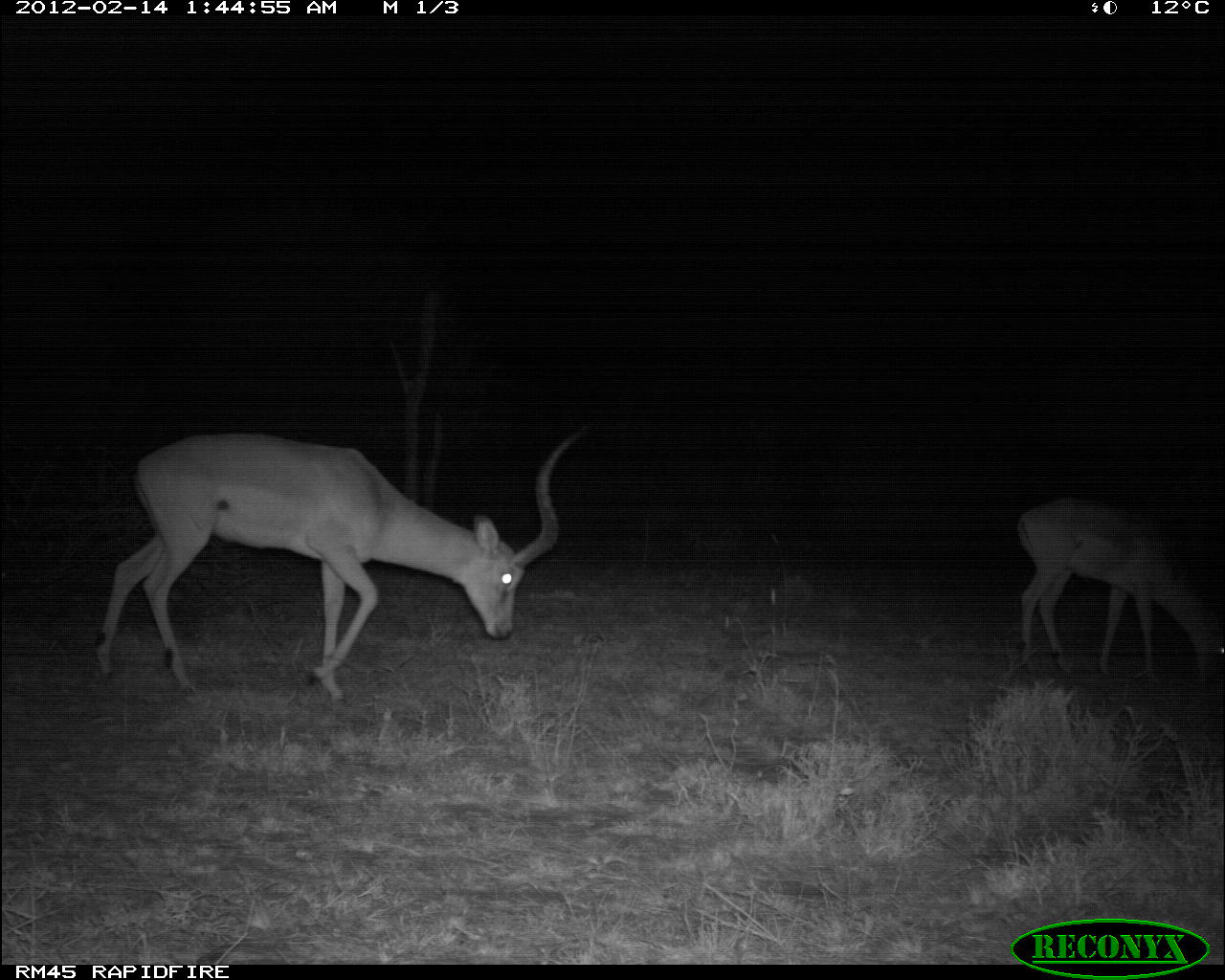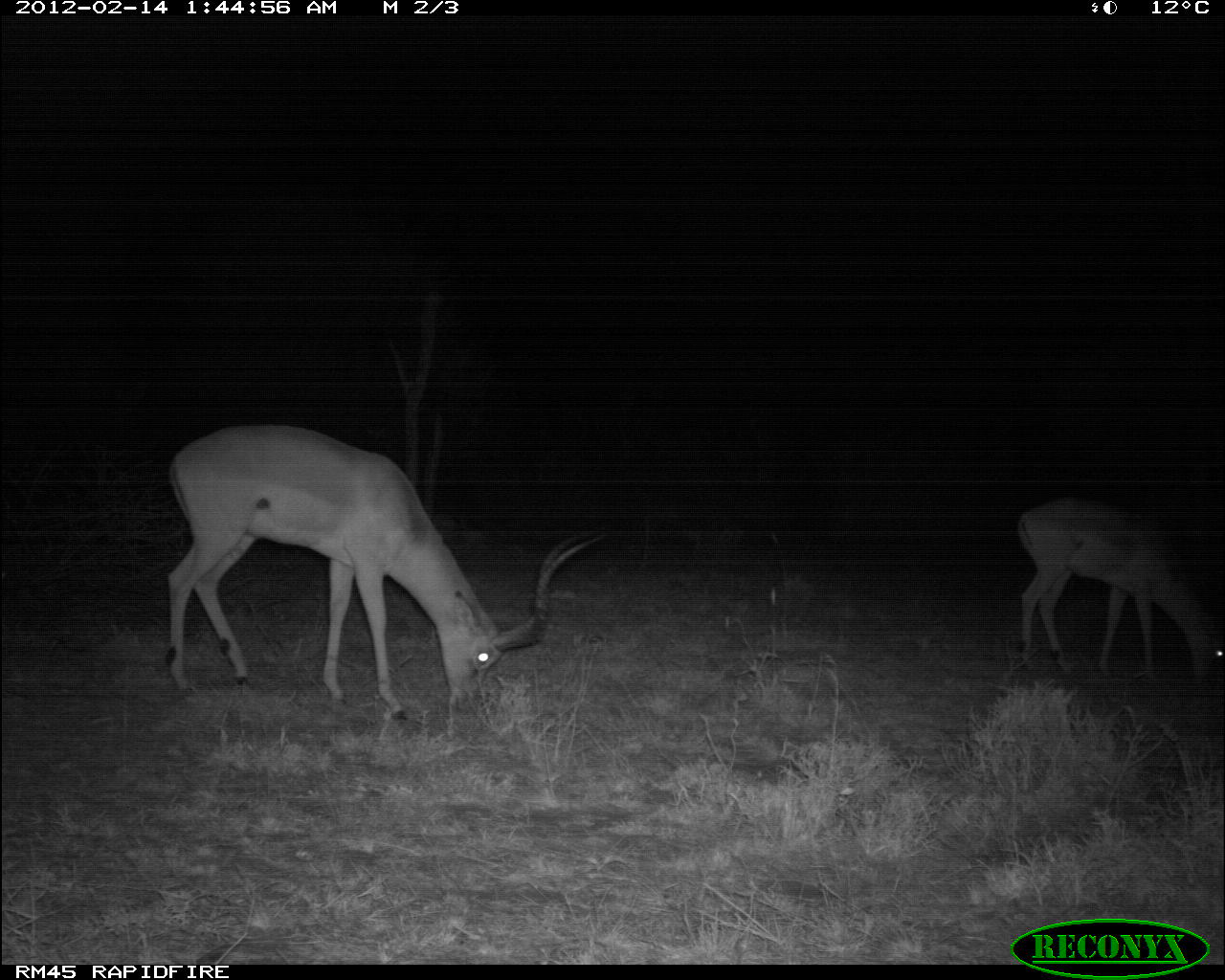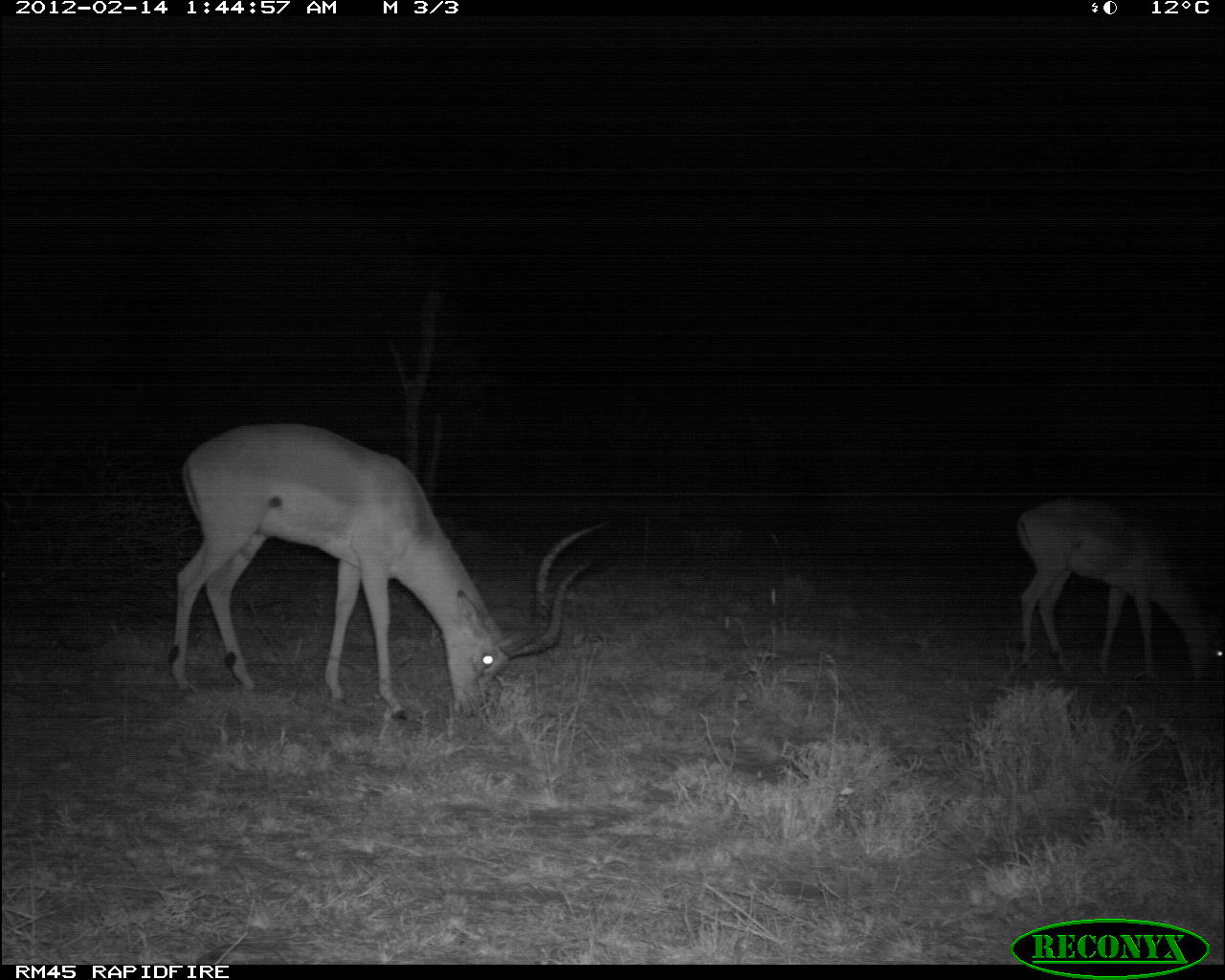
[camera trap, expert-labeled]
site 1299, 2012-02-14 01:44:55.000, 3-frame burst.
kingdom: Animalia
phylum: Chordata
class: Mammalia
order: Artiodactyla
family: Bovidae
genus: Aepyceros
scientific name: Aepyceros melampus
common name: impala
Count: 2.